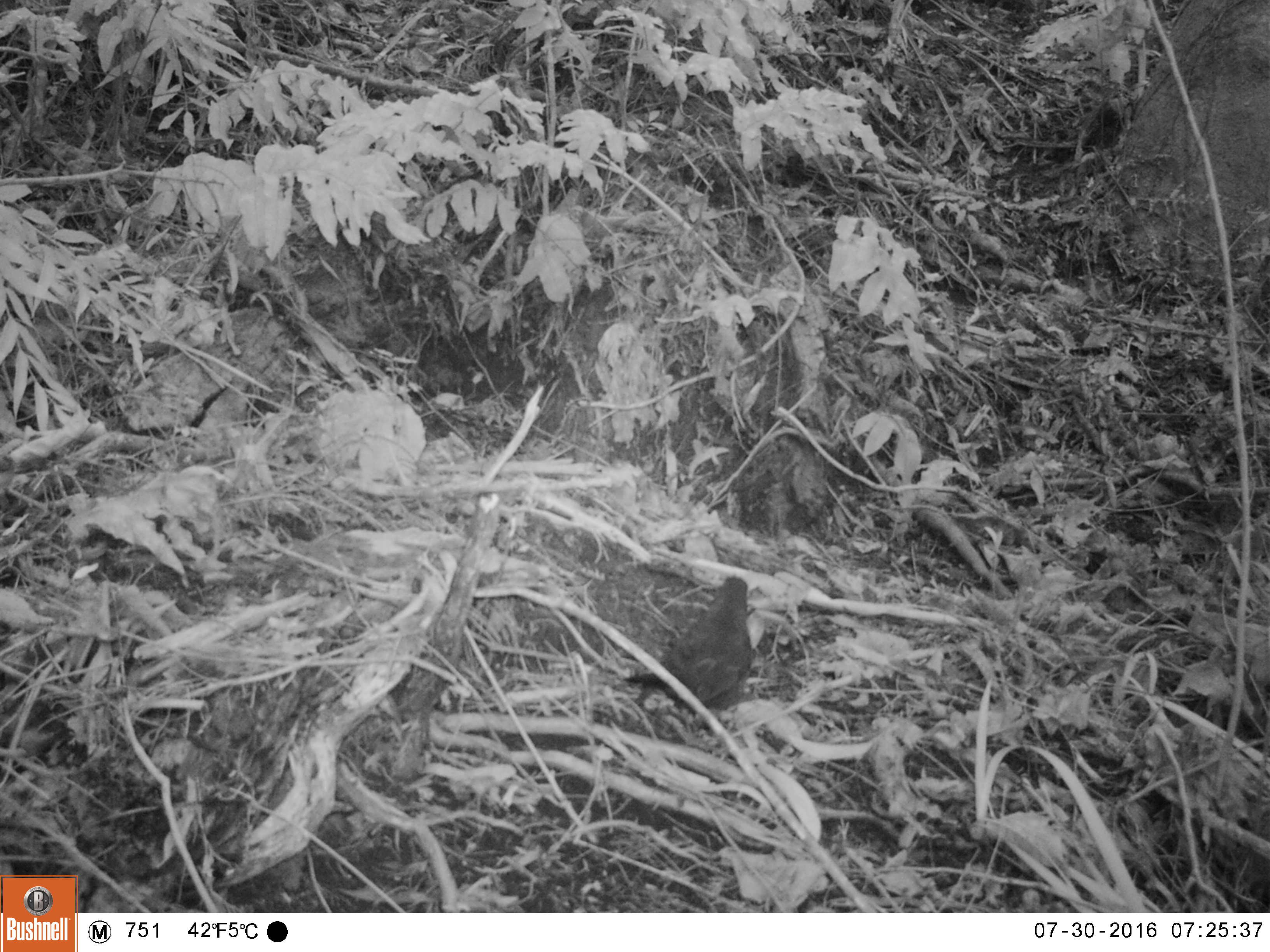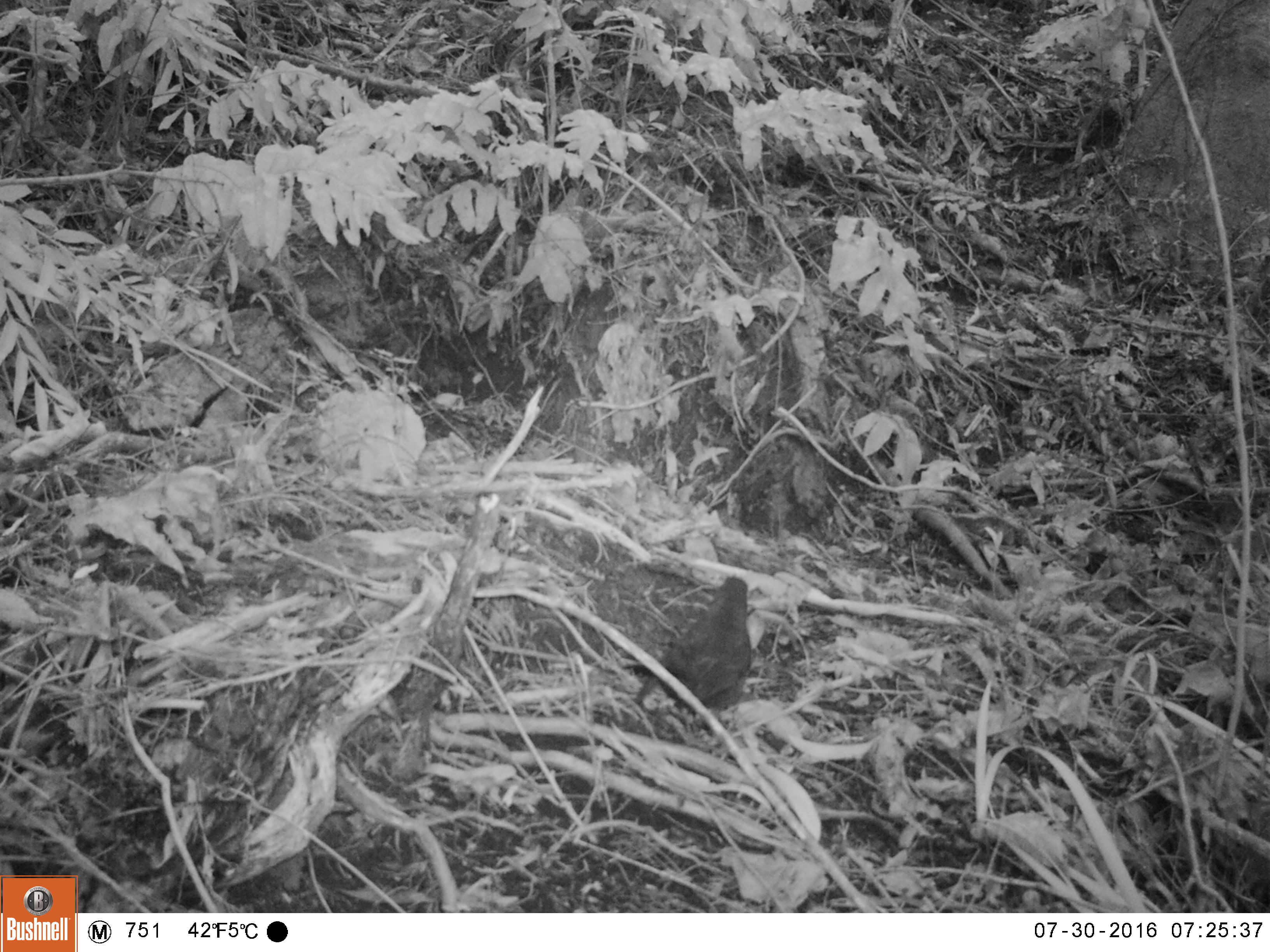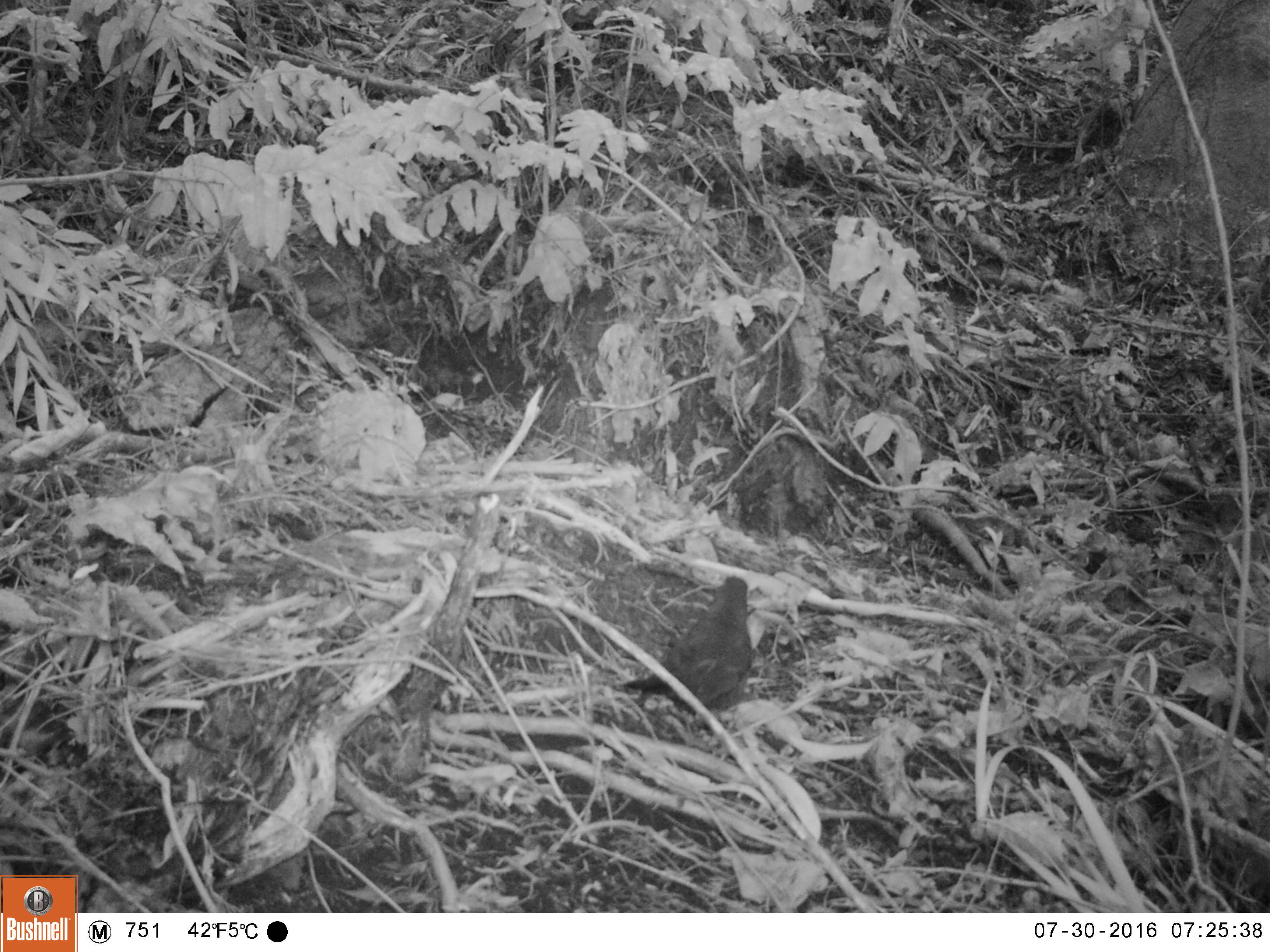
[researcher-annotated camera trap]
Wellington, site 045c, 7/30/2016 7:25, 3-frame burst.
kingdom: Animalia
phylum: Chordata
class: Aves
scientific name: Aves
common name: bird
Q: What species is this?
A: Bird (Aves).